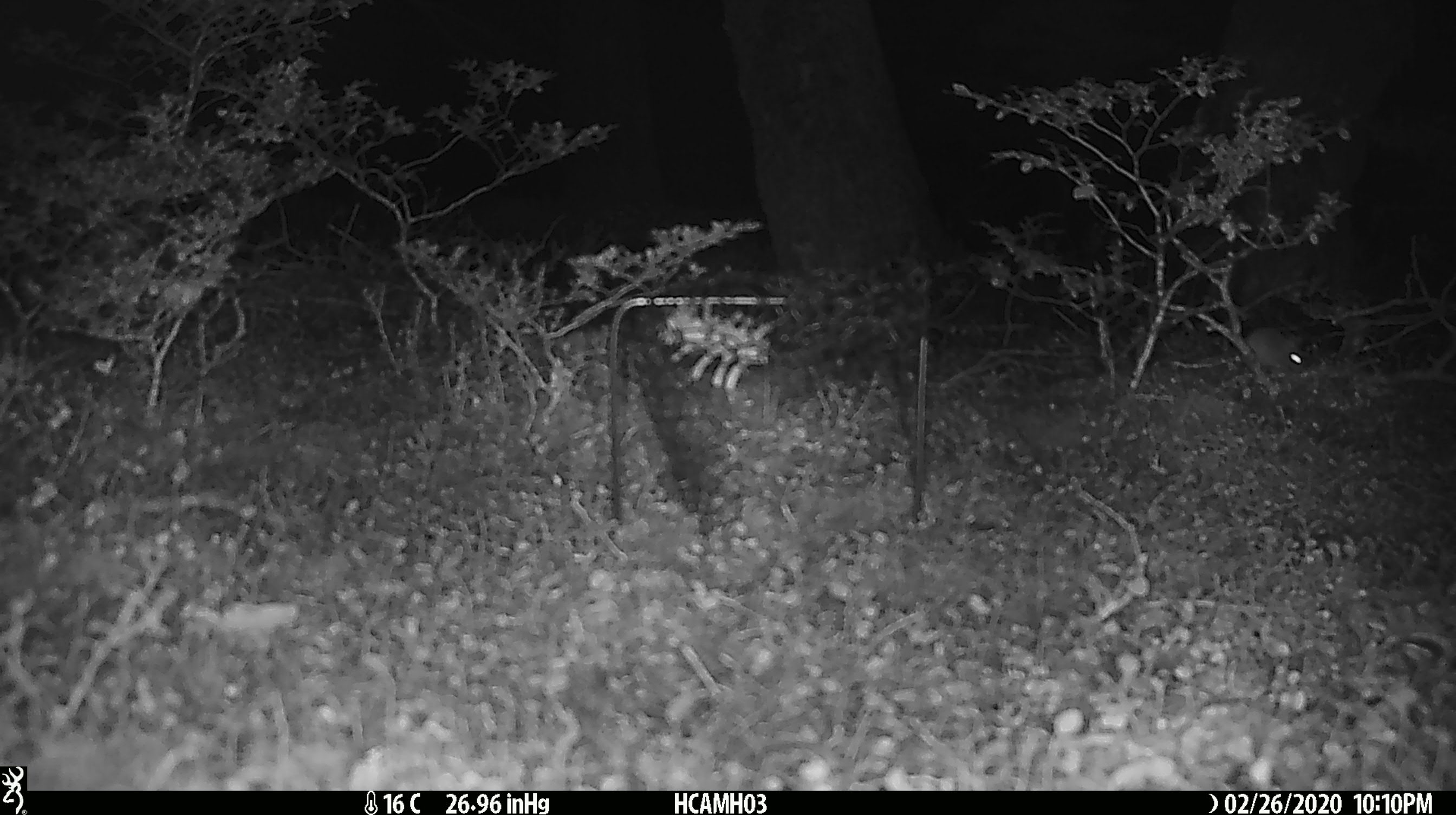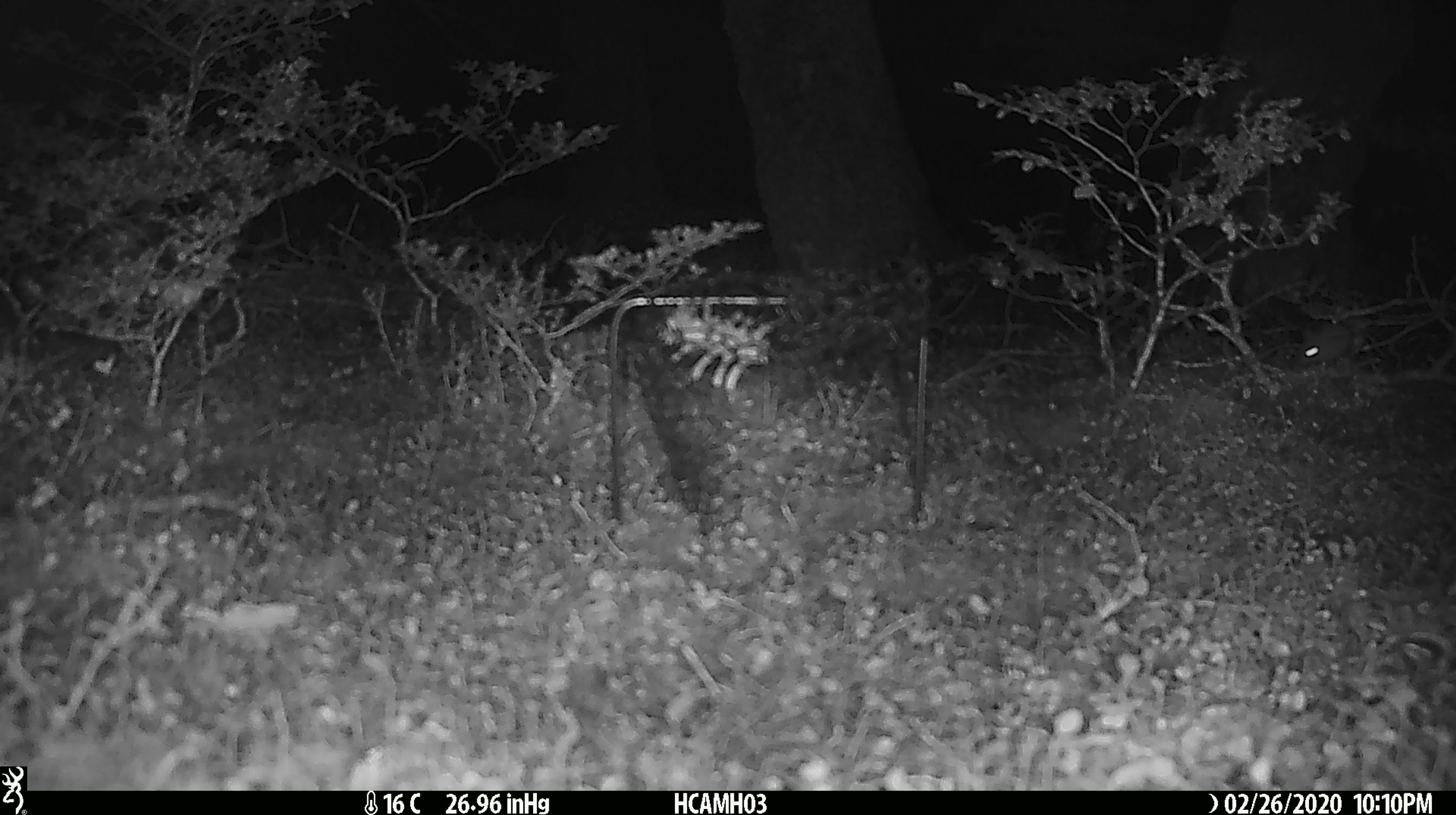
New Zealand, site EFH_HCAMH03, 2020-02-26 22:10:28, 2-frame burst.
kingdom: Animalia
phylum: Chordata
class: Mammalia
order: Rodentia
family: Muridae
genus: Mus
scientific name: Mus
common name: mouse